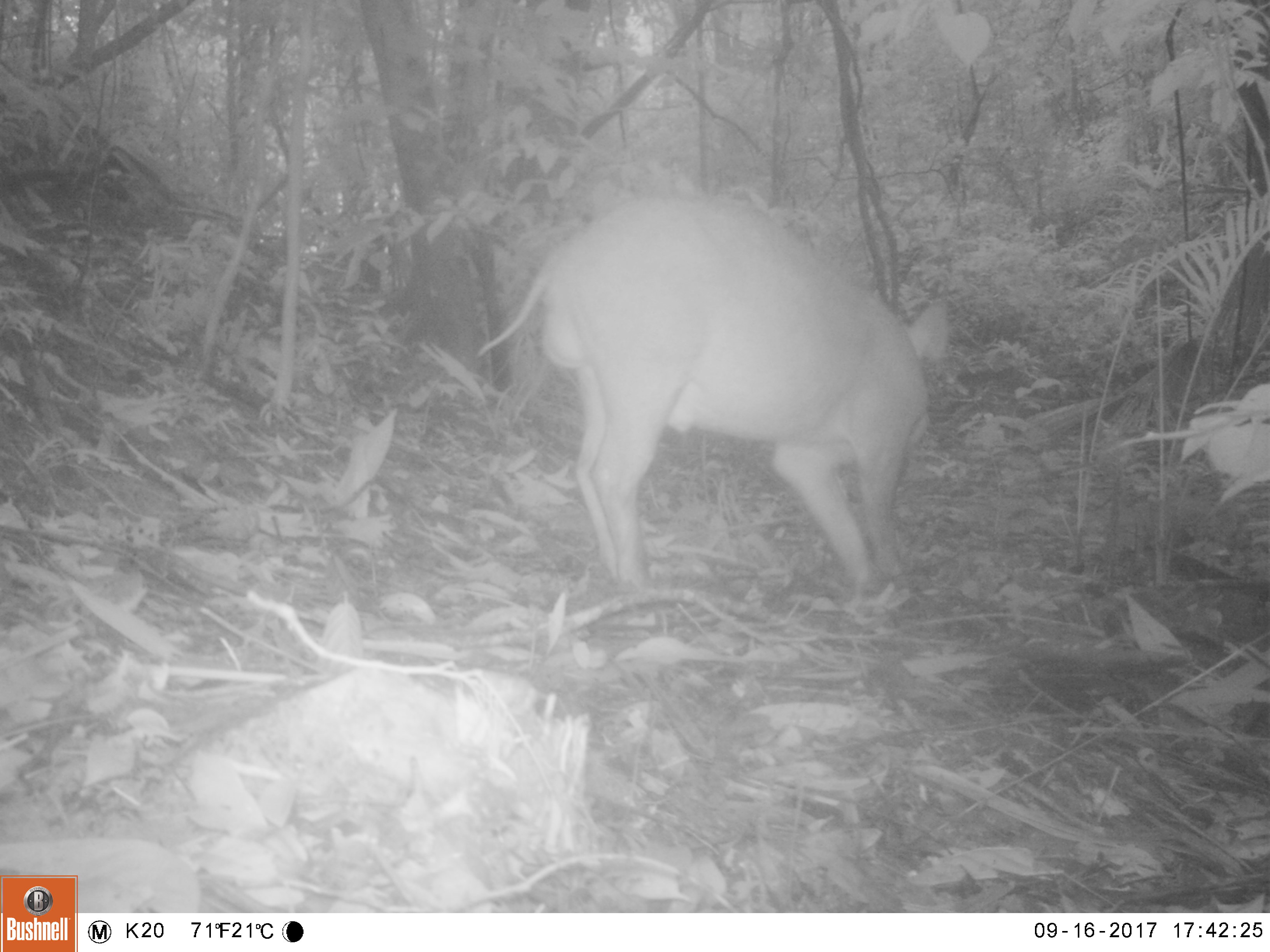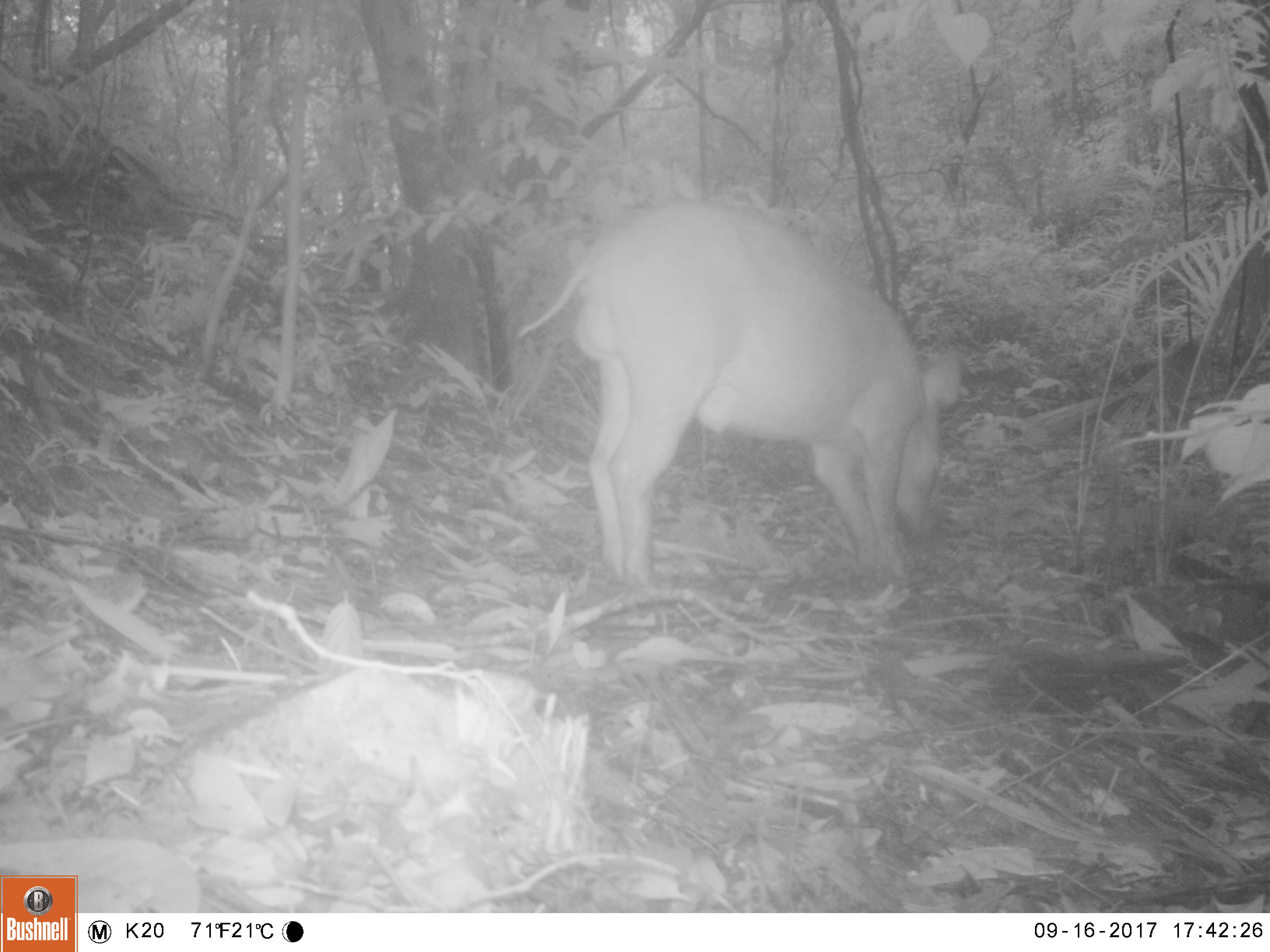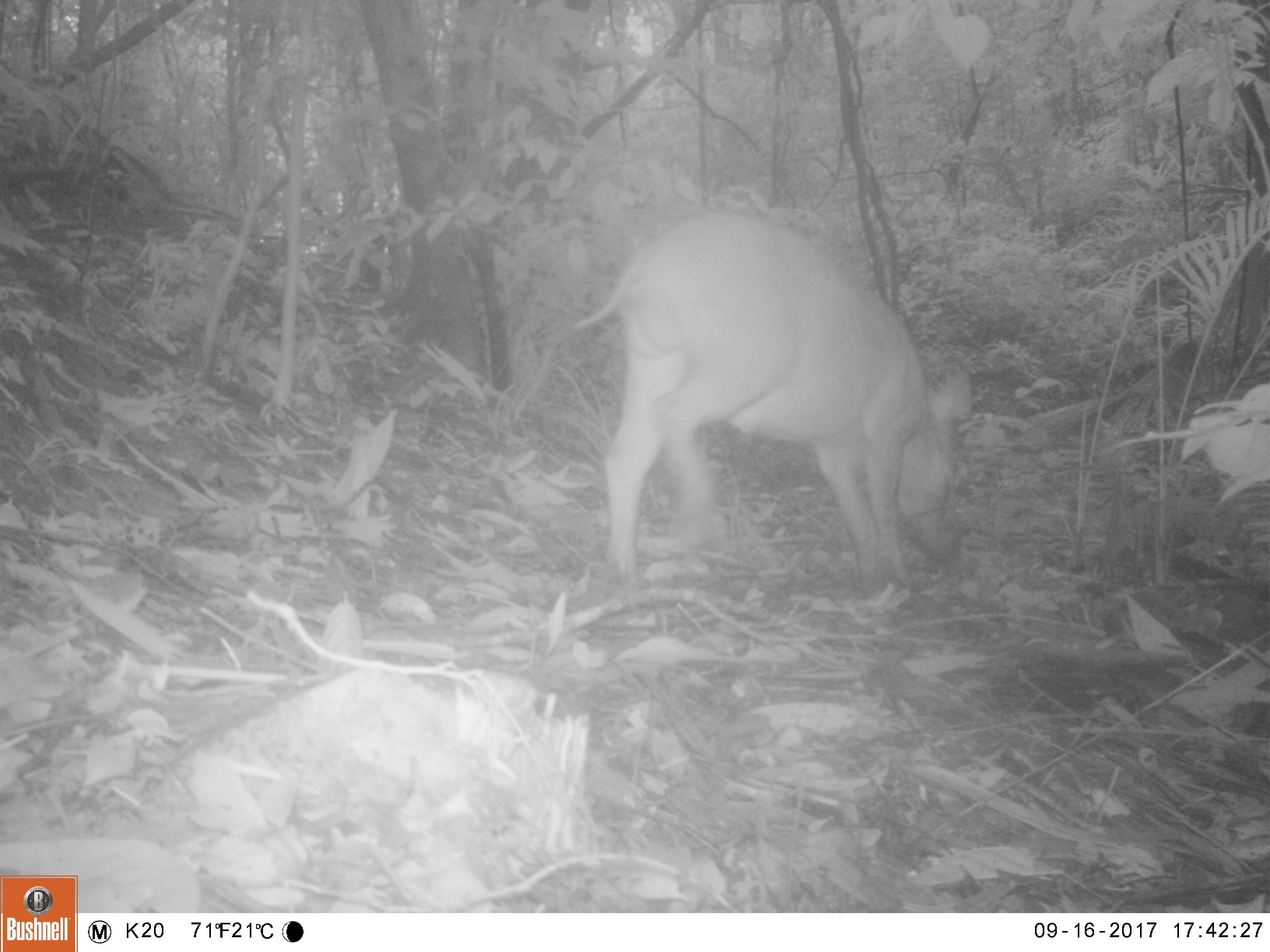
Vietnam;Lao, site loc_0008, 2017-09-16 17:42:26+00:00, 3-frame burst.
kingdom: Animalia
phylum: Chordata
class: Mammalia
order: Artiodactyla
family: Suidae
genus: Sus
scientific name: Sus scrofa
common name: eurasian wild pig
Eurasian wild pig (Sus scrofa). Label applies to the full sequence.